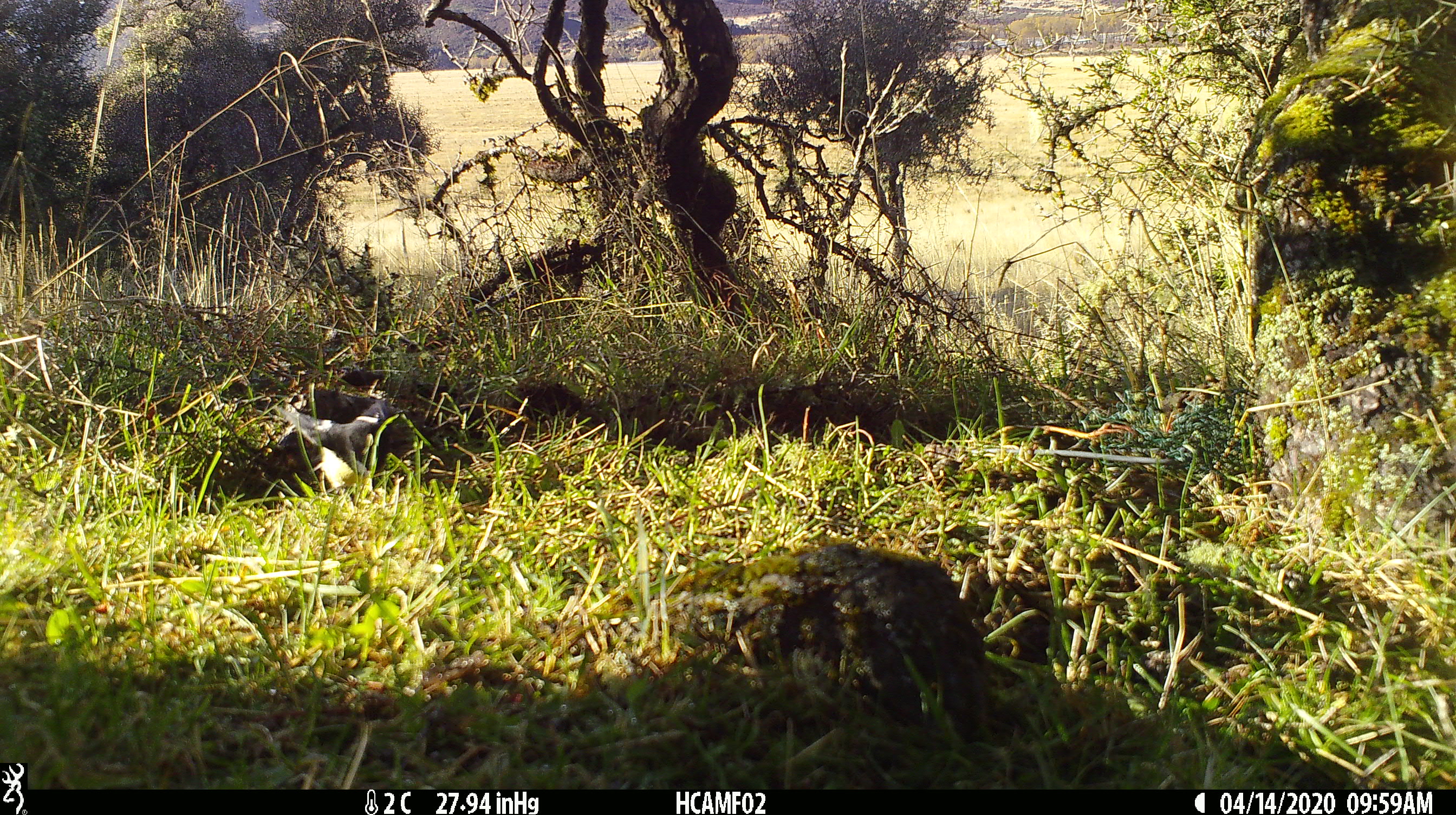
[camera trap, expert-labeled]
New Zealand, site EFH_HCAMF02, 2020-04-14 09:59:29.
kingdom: Animalia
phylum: Chordata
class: Aves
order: Passeriformes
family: Petroicidae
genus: Petroica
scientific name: Petroica macrocephala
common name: tomtit